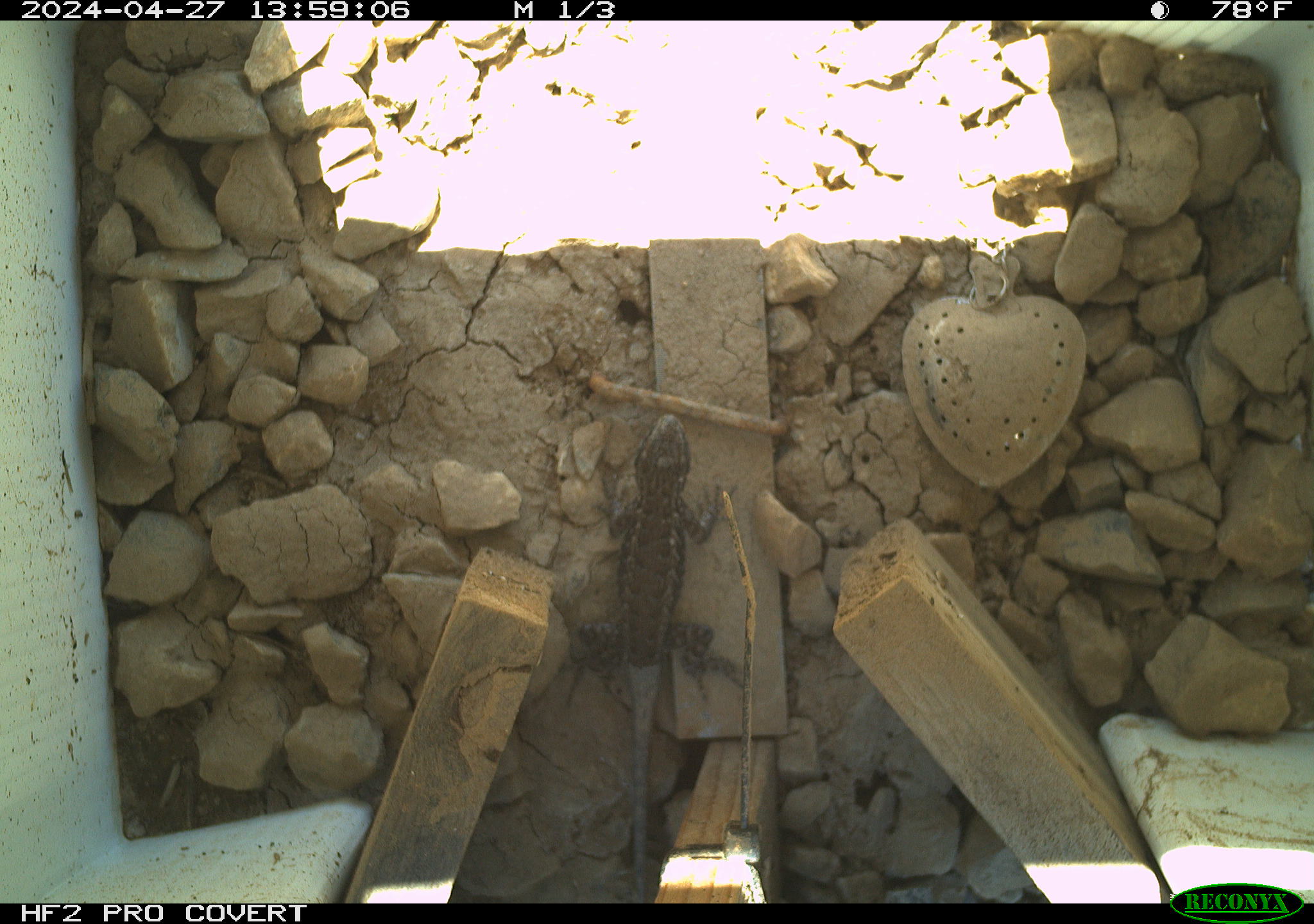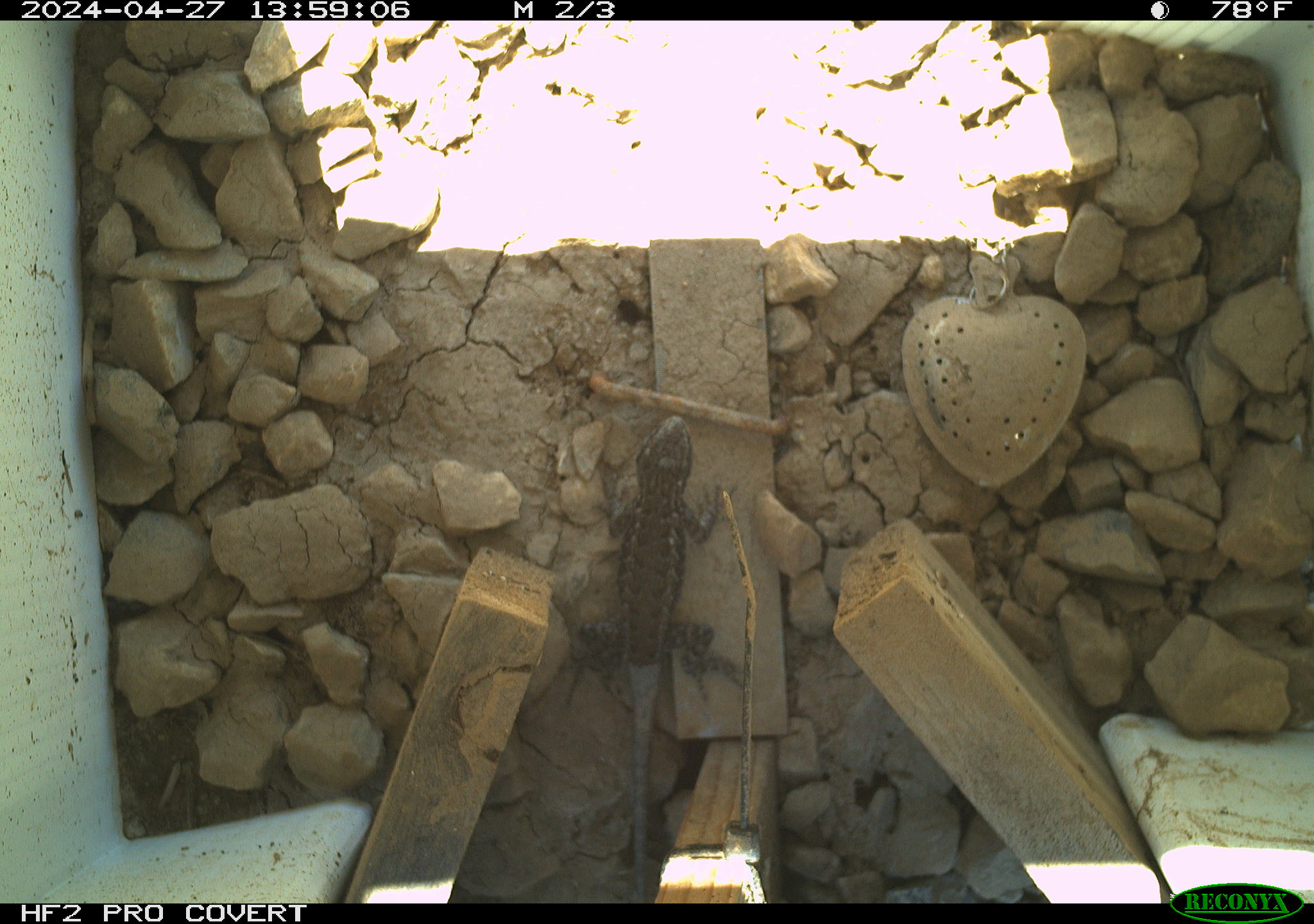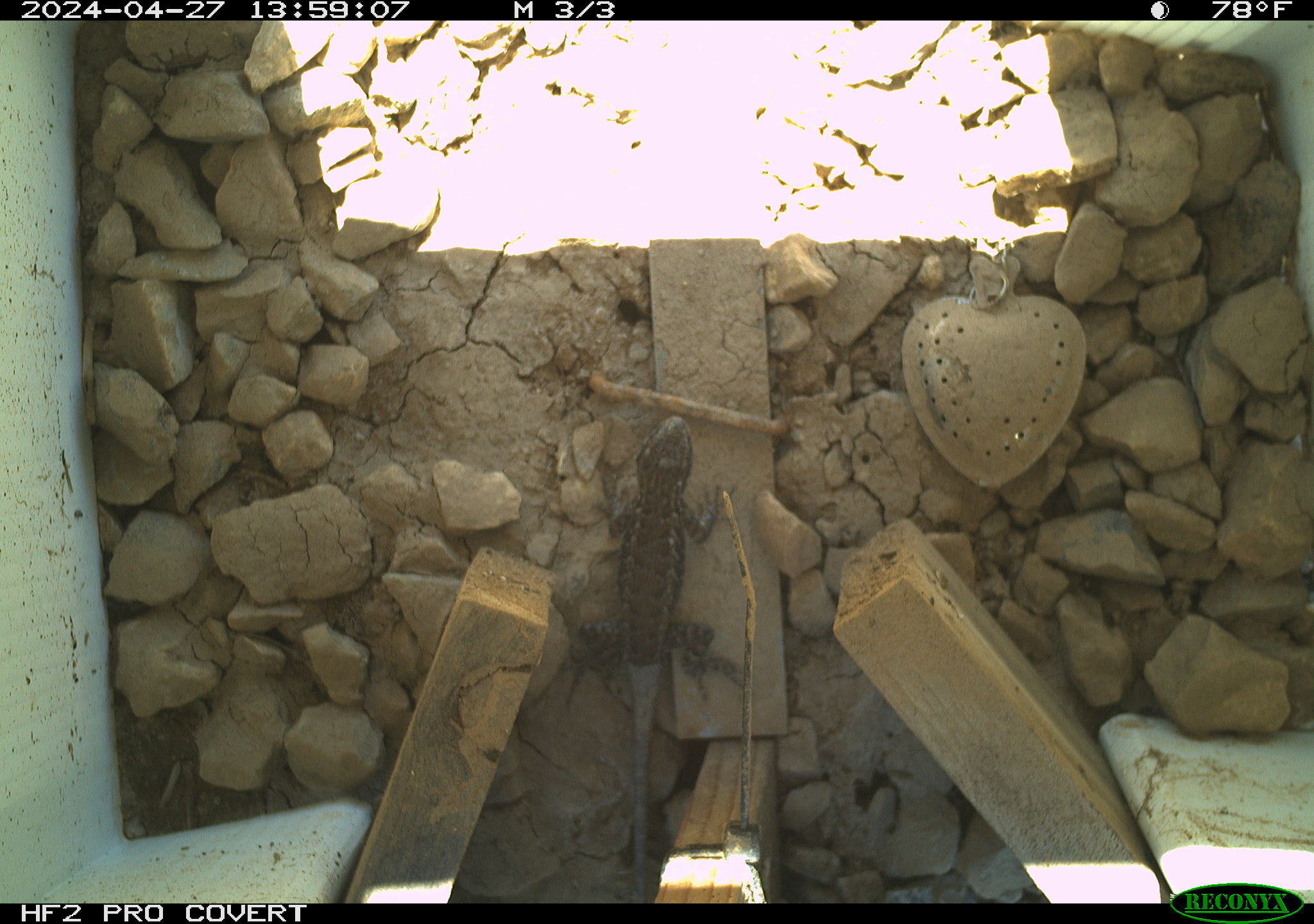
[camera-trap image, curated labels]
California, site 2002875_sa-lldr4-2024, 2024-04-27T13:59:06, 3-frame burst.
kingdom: Animalia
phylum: Chordata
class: Reptilia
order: Squamata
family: Phrynosomatidae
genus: Sceloporus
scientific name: Sceloporus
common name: spiny lizards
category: sceloporus species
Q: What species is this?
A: Sceloporus species (spiny lizards) (Sceloporus).